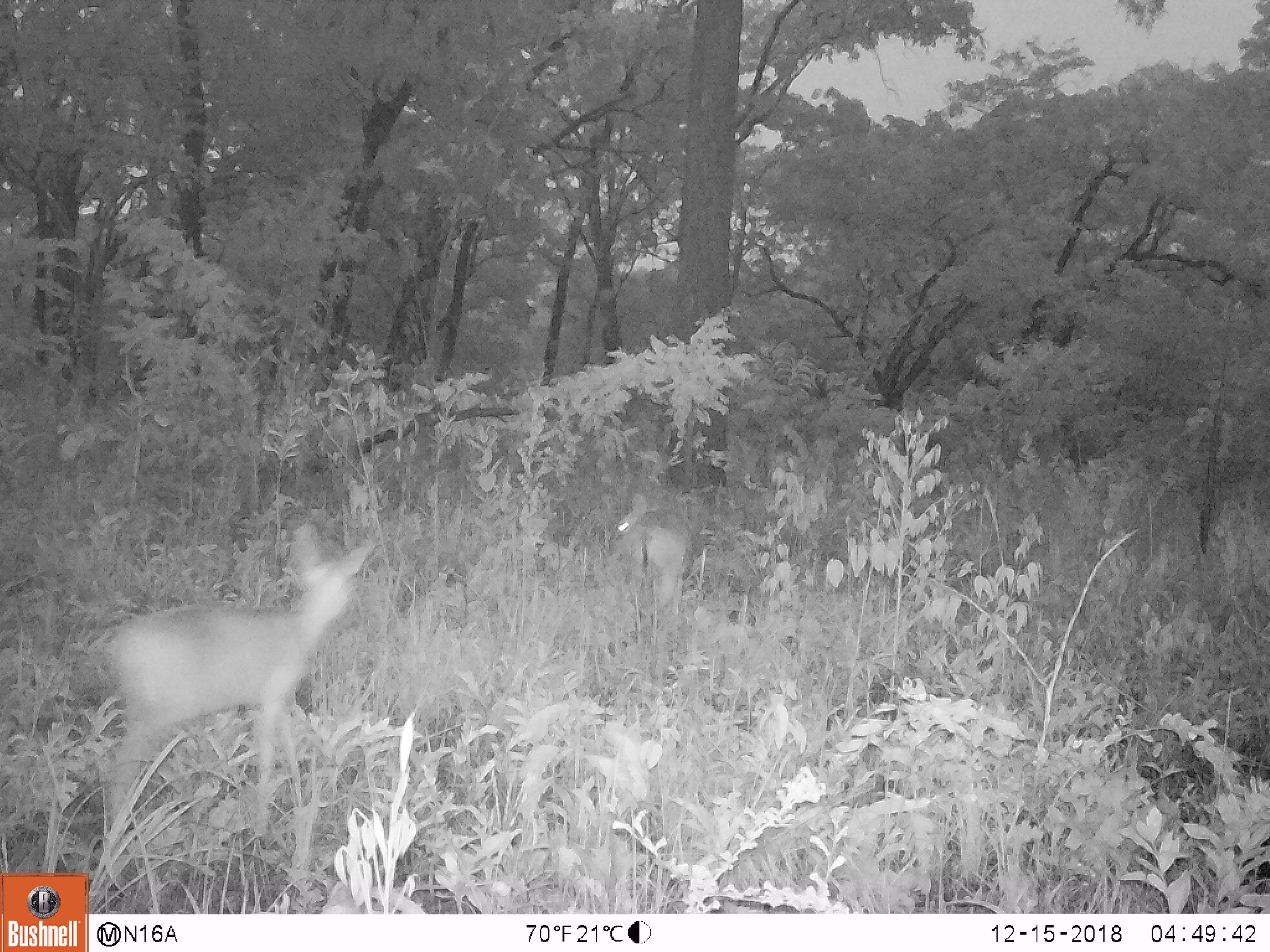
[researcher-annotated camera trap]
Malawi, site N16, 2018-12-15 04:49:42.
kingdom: Animalia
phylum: Chordata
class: Mammalia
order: Artiodactyla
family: Bovidae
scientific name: Antilopinae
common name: small antelope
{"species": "small antelope (Antilopinae)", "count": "2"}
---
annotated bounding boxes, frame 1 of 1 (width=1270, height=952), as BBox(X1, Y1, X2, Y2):
small antelope: BBox(84, 518, 399, 834); BBox(602, 485, 699, 626)